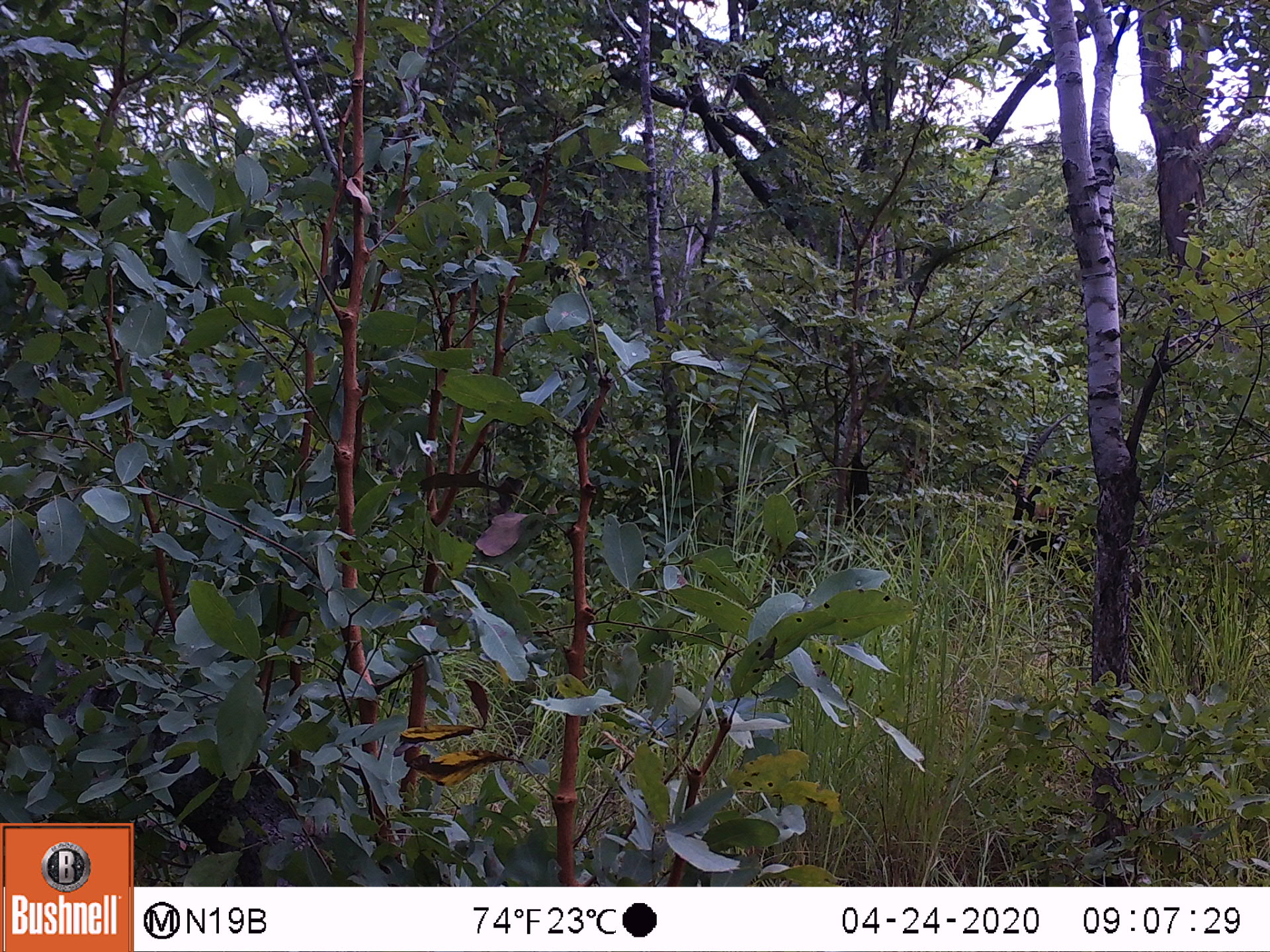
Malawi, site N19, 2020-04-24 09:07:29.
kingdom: Animalia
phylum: Chordata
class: Mammalia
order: Artiodactyla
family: Bovidae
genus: Hippotragus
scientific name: Hippotragus niger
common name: sable antelope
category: sable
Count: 1.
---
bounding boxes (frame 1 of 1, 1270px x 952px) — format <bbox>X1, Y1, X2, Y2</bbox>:
sable: <bbox>996, 414, 1093, 569</bbox>